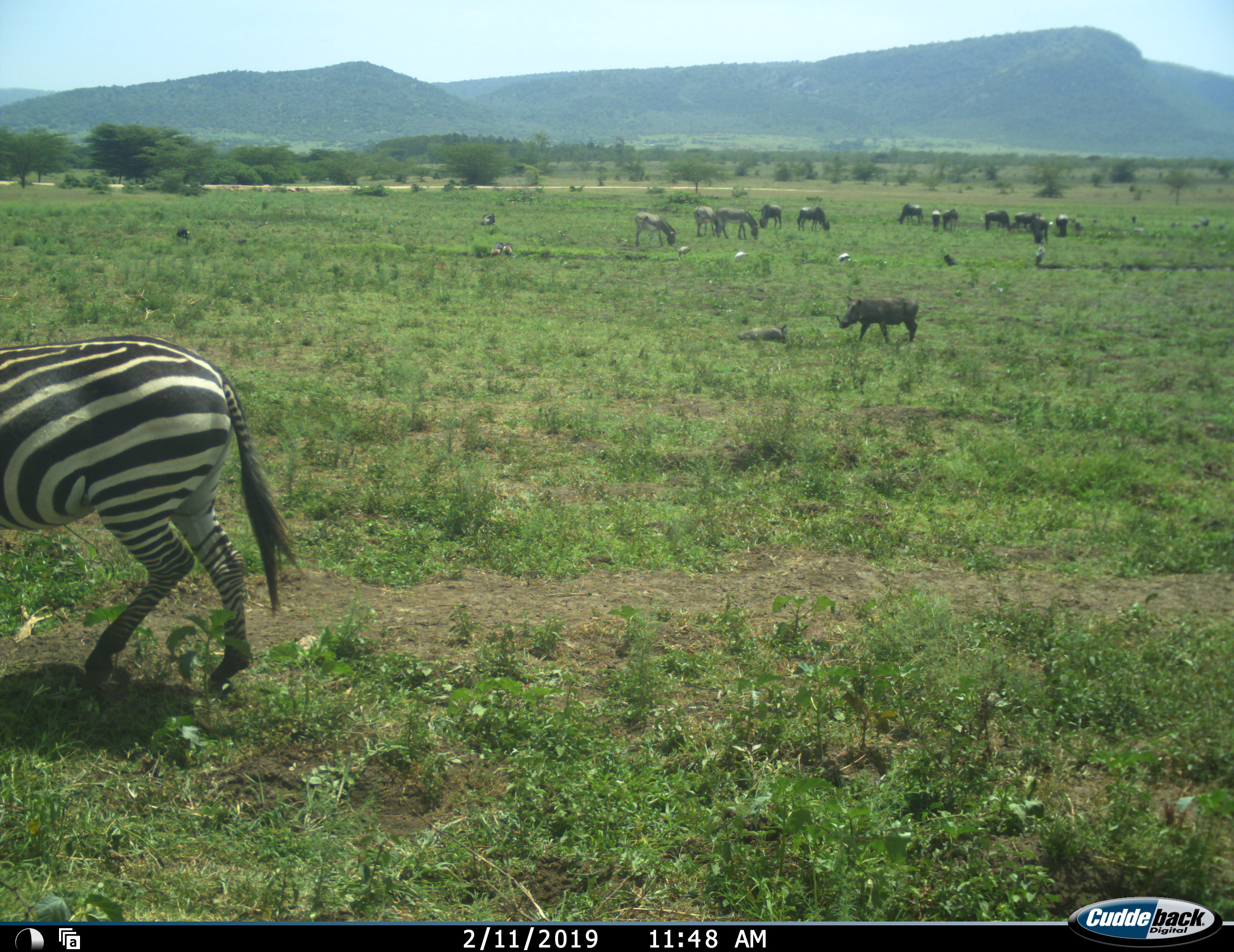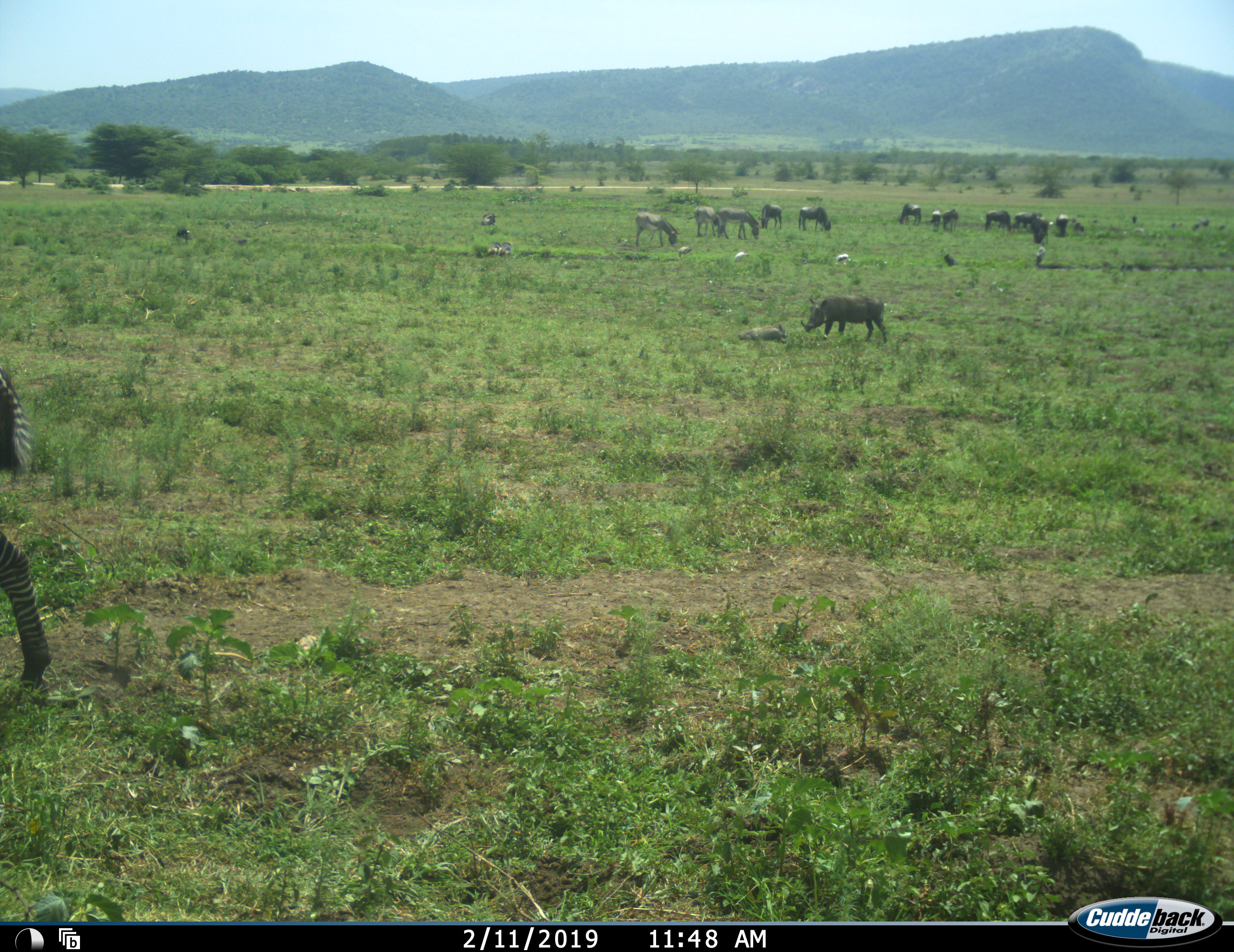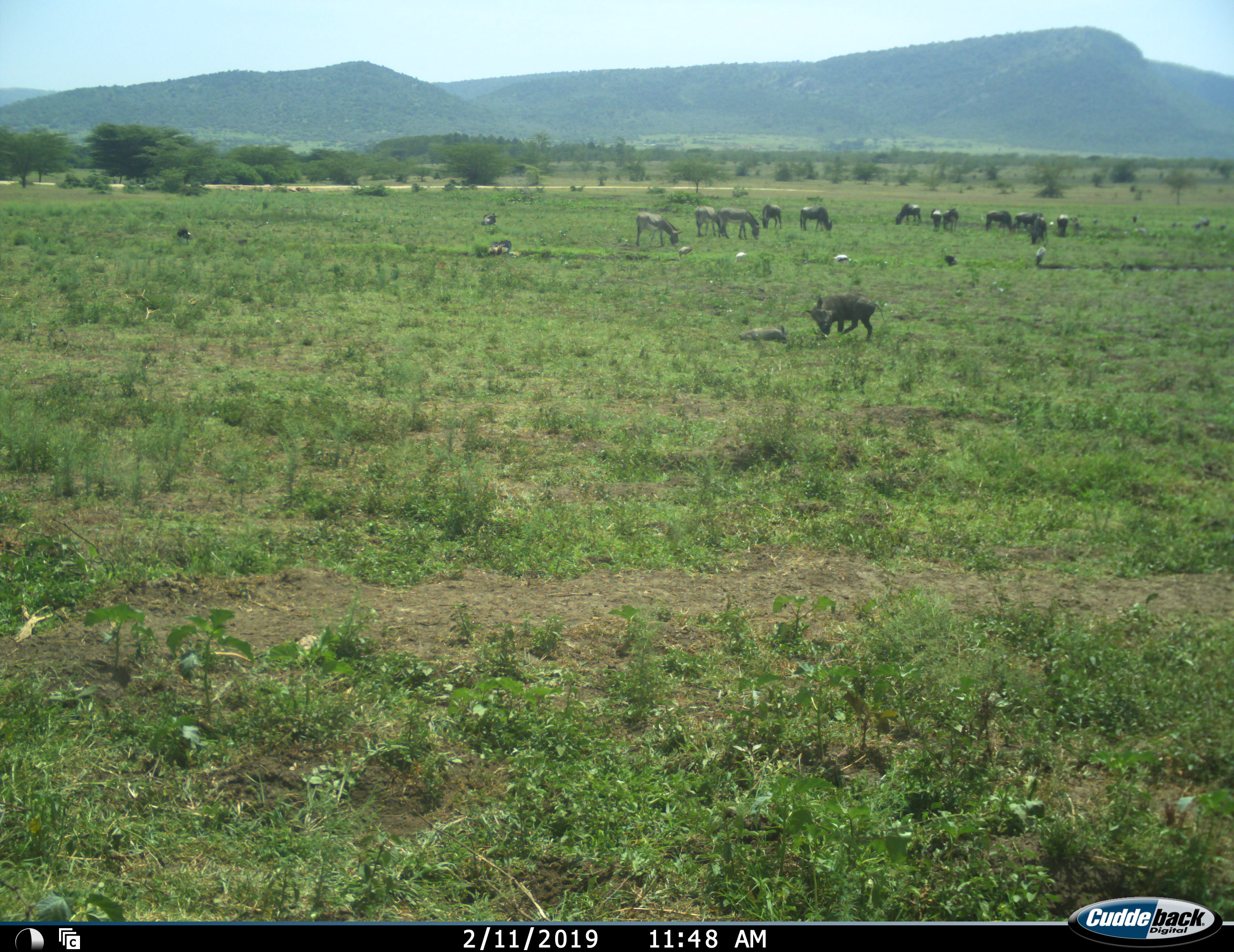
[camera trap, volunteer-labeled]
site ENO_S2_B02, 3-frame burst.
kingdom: Animalia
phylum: Chordata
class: Mammalia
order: Artiodactyla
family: Suidae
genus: Phacochoerus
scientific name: Phacochoerus africanus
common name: warthog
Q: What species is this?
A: Warthog (Phacochoerus africanus).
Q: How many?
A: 2.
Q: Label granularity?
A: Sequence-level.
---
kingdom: Animalia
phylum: Chordata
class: Mammalia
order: Artiodactyla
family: Bovidae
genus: Connochaetes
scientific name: Connochaetes taurinus taurinus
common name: blue wildebeest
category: wildebeestblue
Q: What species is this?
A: Wildebeestblue (blue wildebeest) (Connochaetes taurinus taurinus).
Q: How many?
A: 11-50.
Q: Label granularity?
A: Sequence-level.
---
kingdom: Animalia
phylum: Chordata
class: Mammalia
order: Perissodactyla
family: Equidae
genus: Equus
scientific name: Equus quagga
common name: plains zebra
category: zebraplains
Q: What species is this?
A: Zebraplains (plains zebra) (Equus quagga).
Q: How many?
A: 1.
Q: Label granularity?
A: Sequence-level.